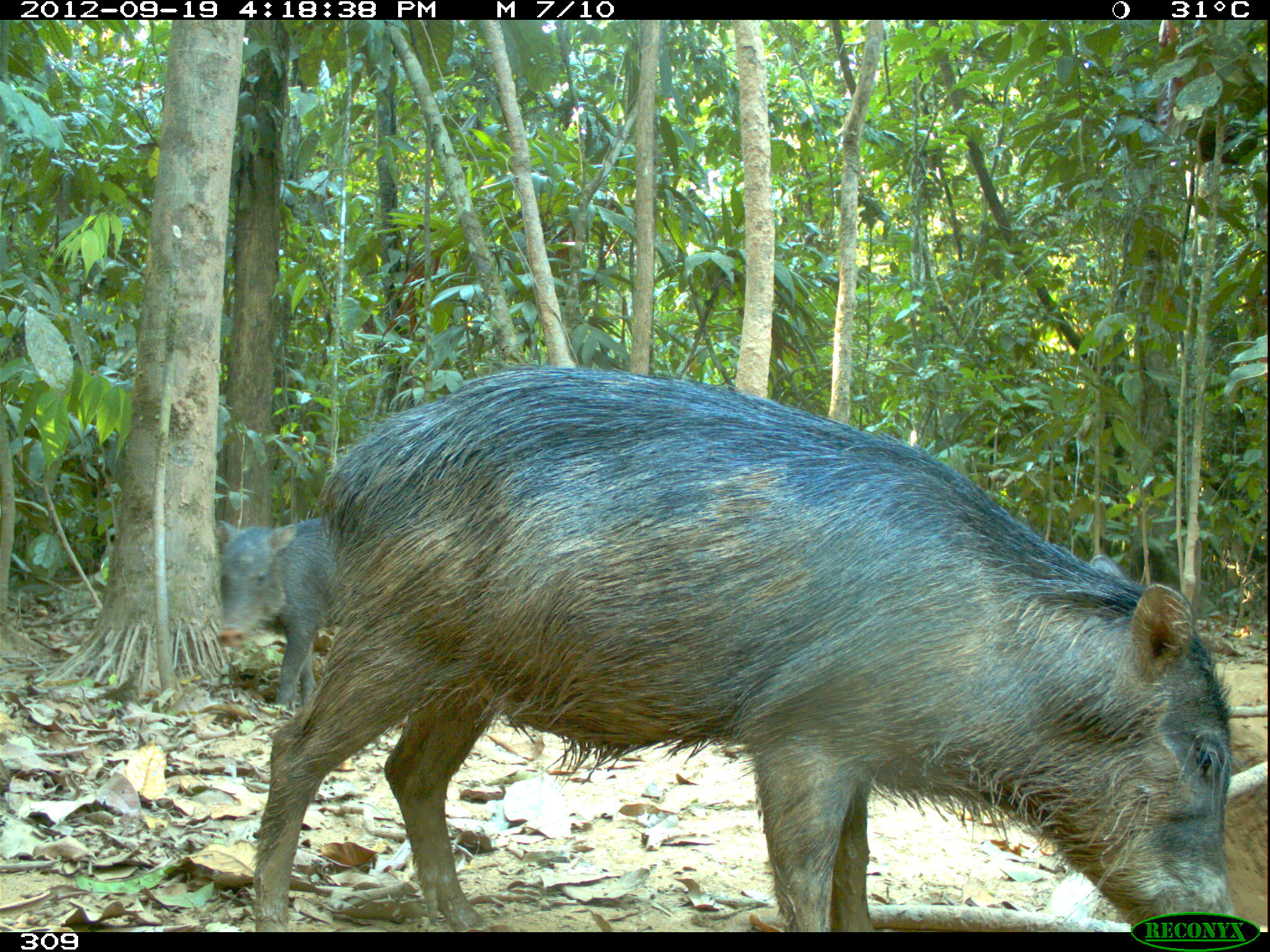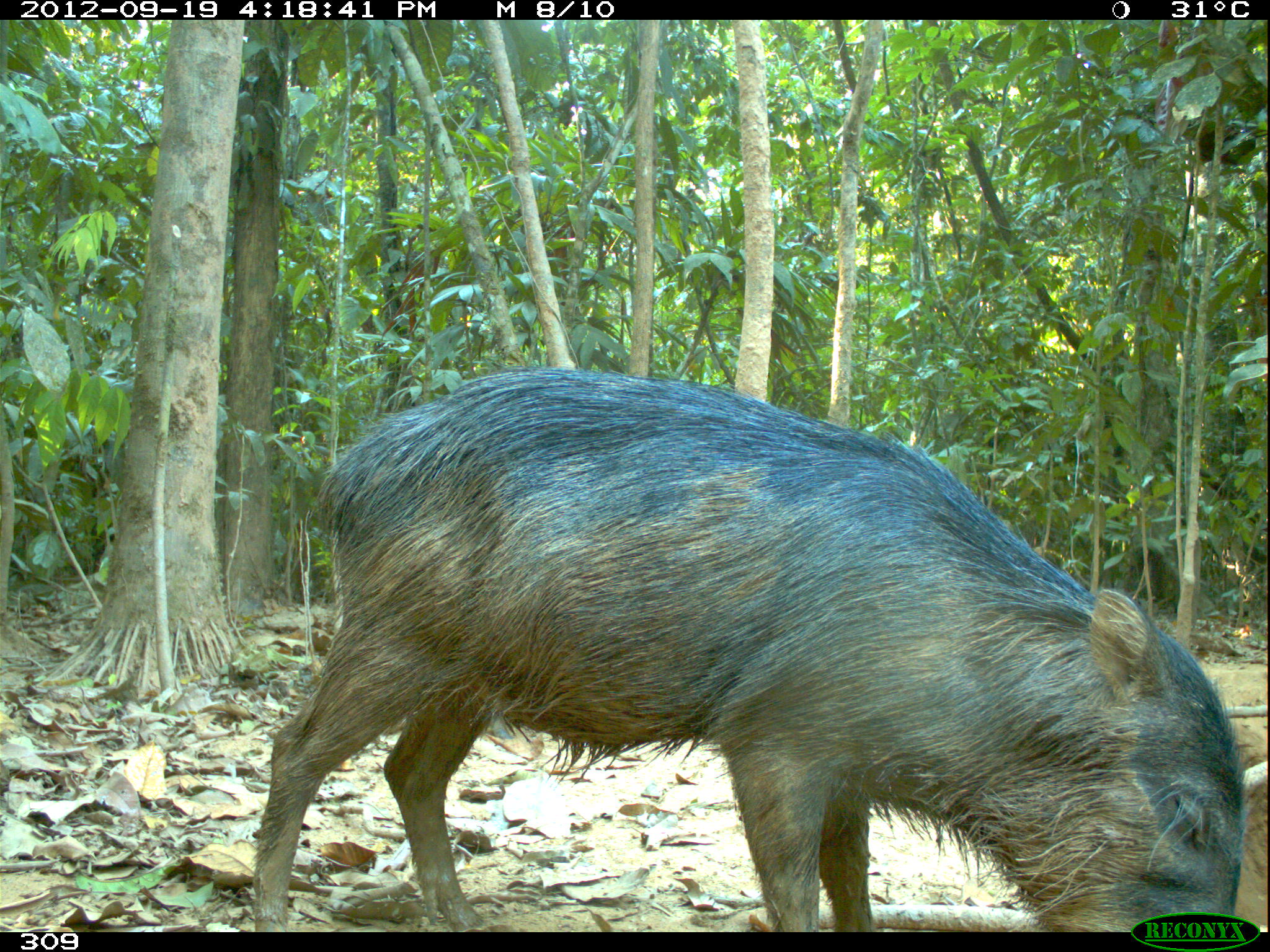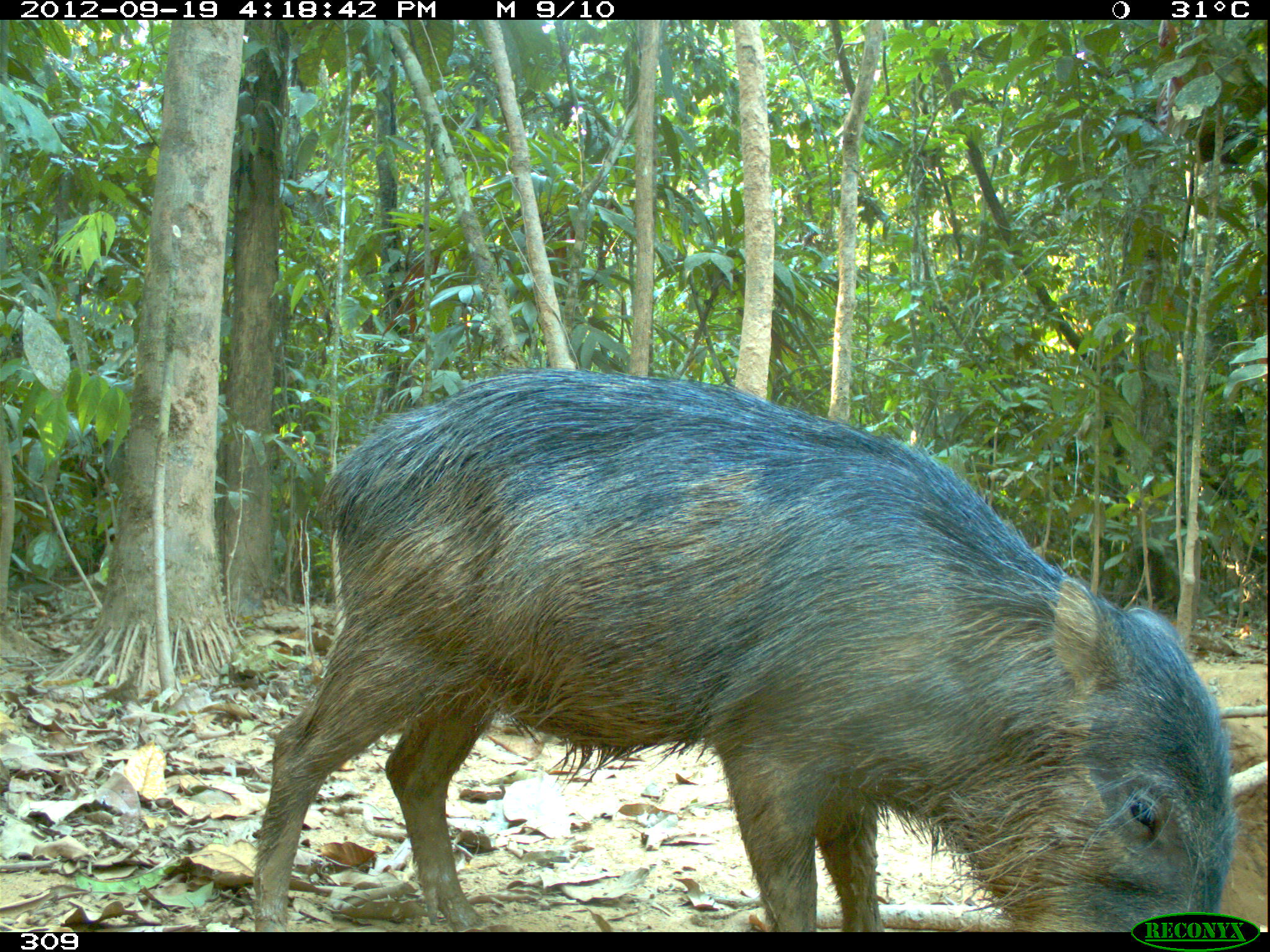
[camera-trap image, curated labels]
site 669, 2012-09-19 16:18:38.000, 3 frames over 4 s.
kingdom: Animalia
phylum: Chordata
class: Mammalia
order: Artiodactyla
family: Tayassuidae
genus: Tayassu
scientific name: Tayassu pecari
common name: white-lipped peccary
Tayassu pecari (white-lipped peccary).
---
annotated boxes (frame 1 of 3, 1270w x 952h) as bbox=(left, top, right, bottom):
tayassu pecari: bbox=(251, 360, 1242, 925); bbox=(213, 518, 335, 707)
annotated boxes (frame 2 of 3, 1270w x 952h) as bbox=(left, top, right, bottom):
tayassu pecari: bbox=(252, 365, 1244, 929); bbox=(485, 717, 513, 740)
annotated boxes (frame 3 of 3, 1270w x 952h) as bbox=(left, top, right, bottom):
tayassu pecari: bbox=(255, 369, 1234, 928)